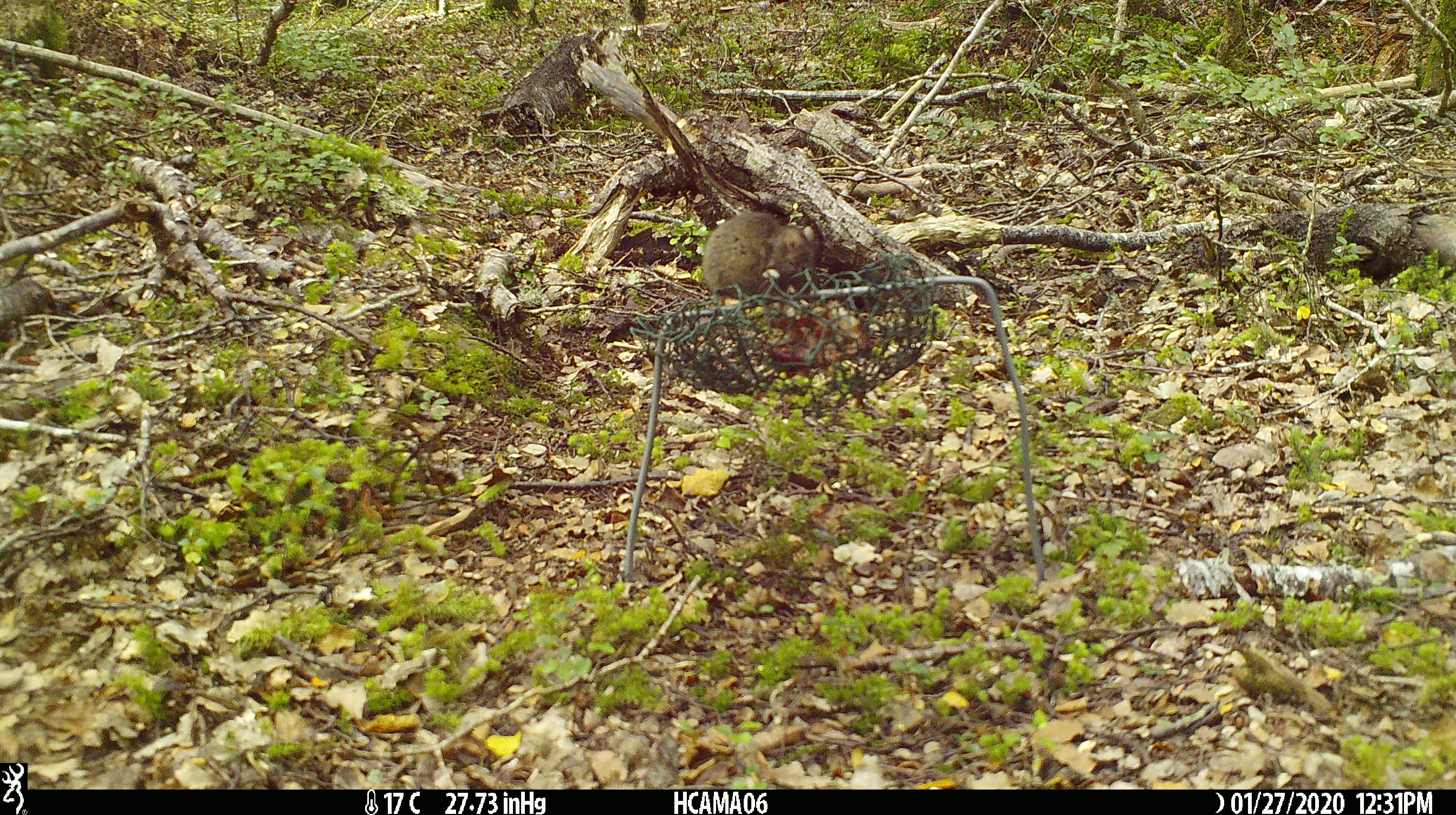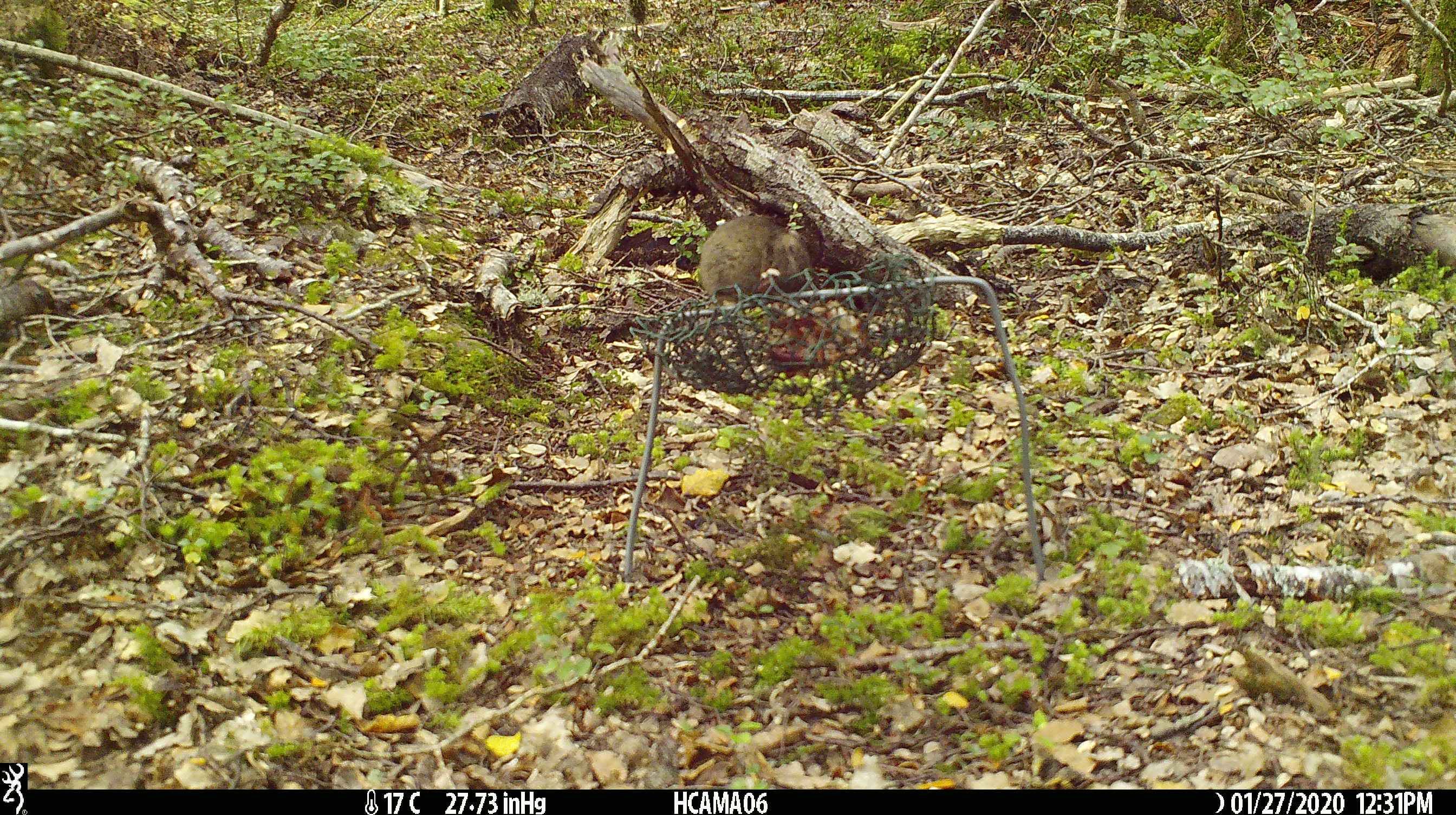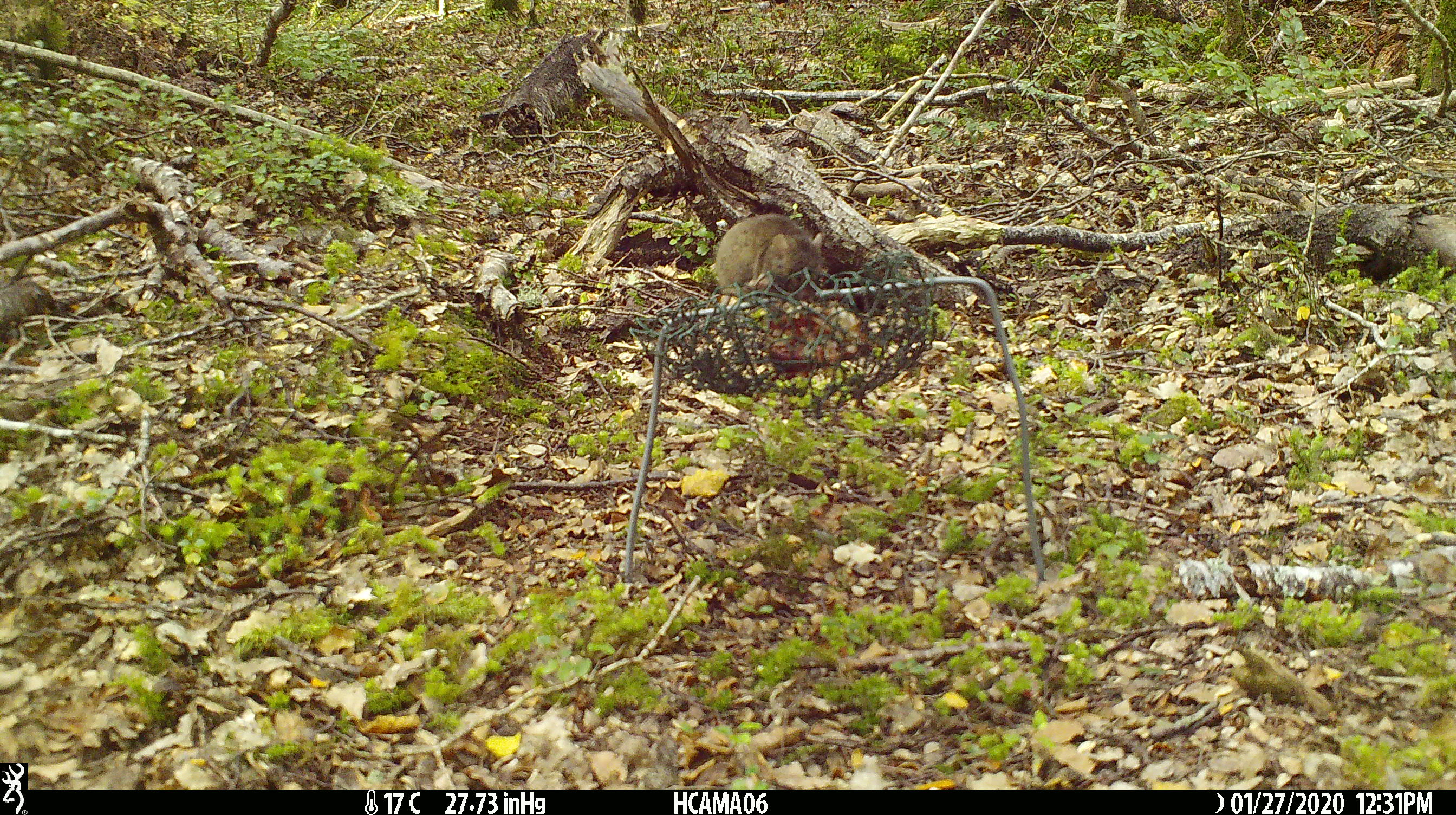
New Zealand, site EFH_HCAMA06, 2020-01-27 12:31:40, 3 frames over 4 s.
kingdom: Animalia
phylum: Chordata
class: Mammalia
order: Rodentia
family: Muridae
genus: Mus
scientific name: Mus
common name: mouse